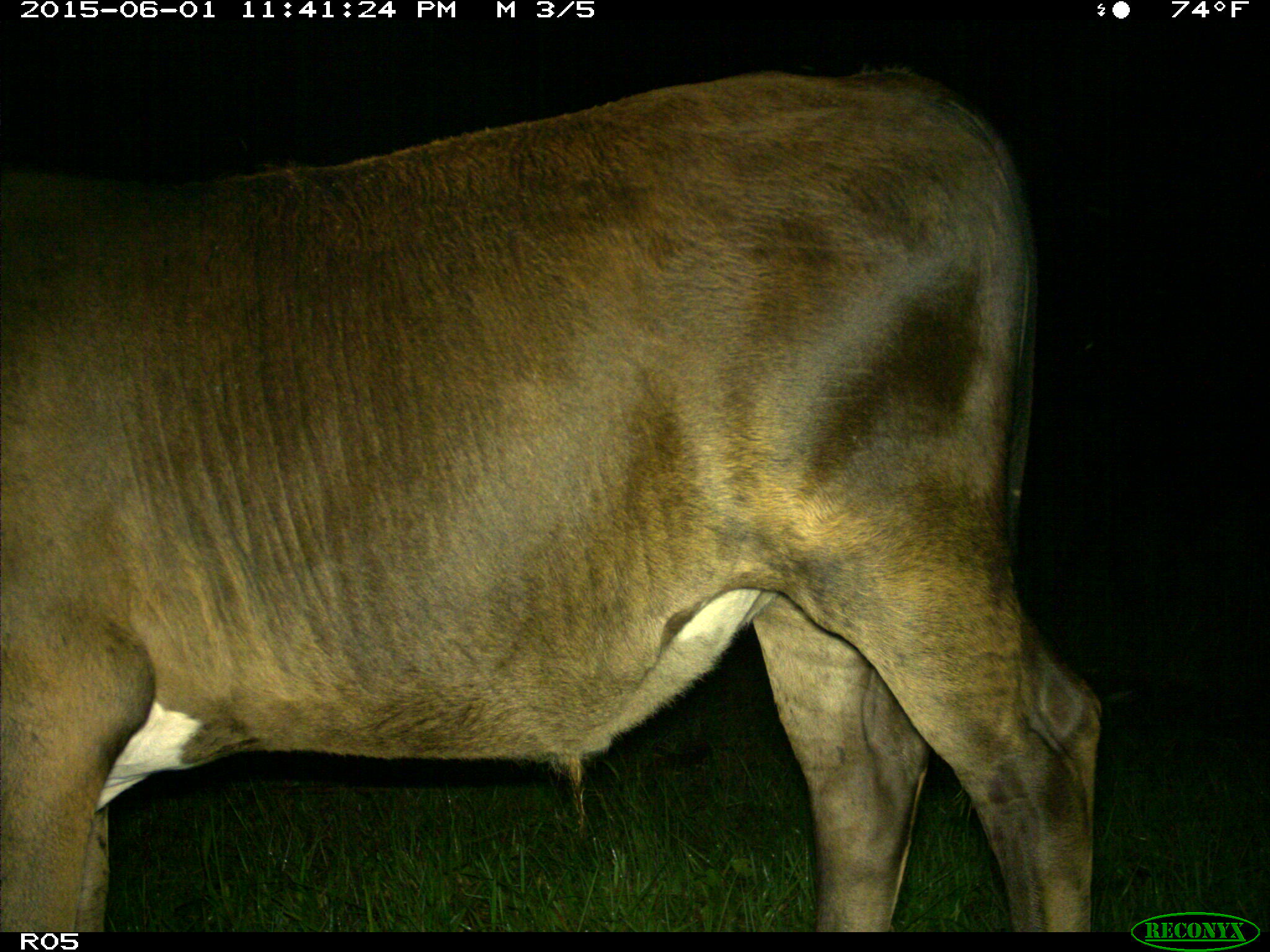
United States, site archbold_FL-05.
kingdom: Animalia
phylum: Chordata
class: Mammalia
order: Artiodactyla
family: Bovidae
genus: Bos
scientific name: Bos taurus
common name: domestic cow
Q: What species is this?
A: Bos taurus (domestic cow).